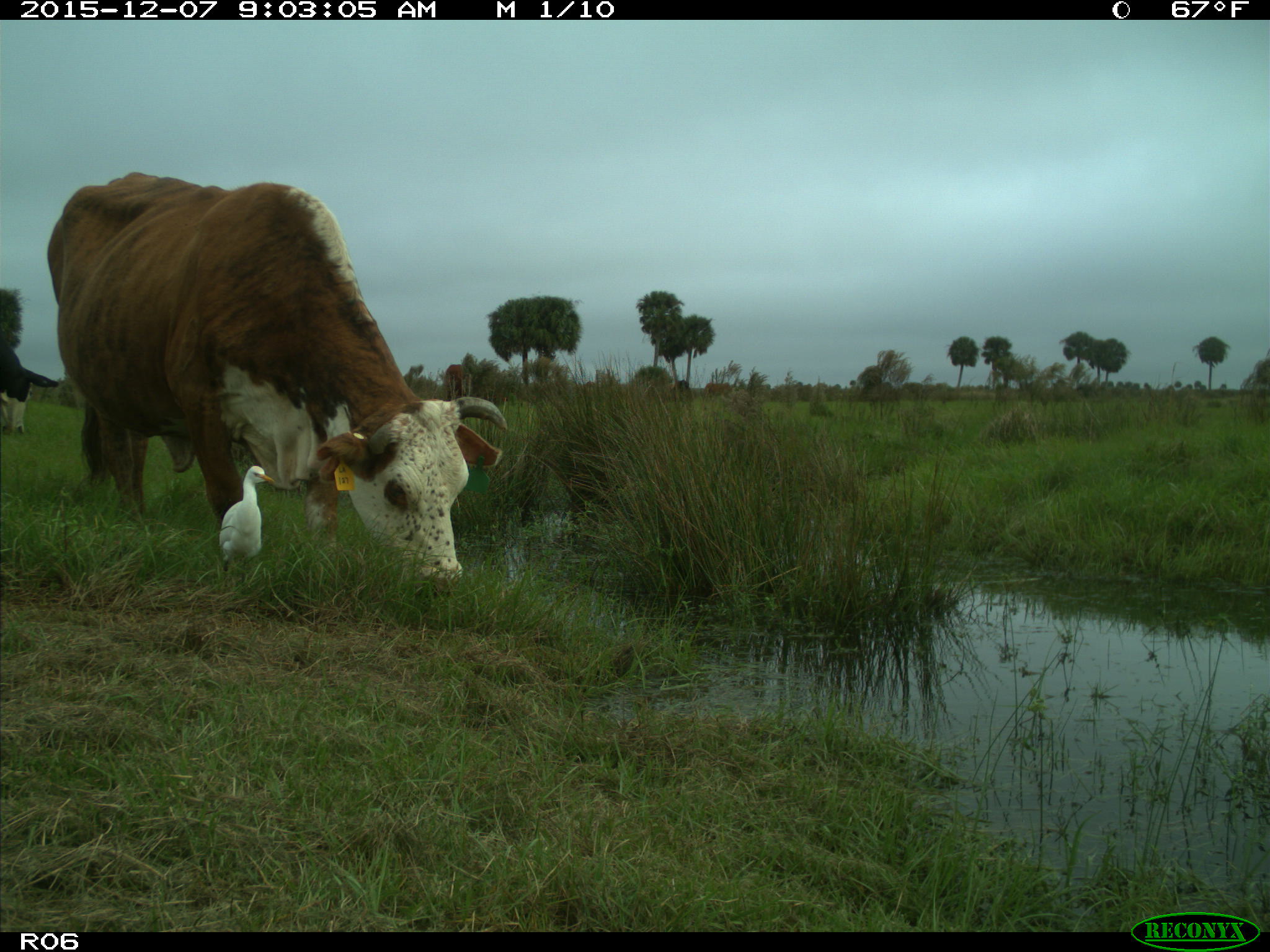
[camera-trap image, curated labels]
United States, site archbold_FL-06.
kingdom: Animalia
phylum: Chordata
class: Mammalia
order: Artiodactyla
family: Bovidae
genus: Bos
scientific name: Bos taurus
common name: domestic cow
Bos taurus (domestic cow).